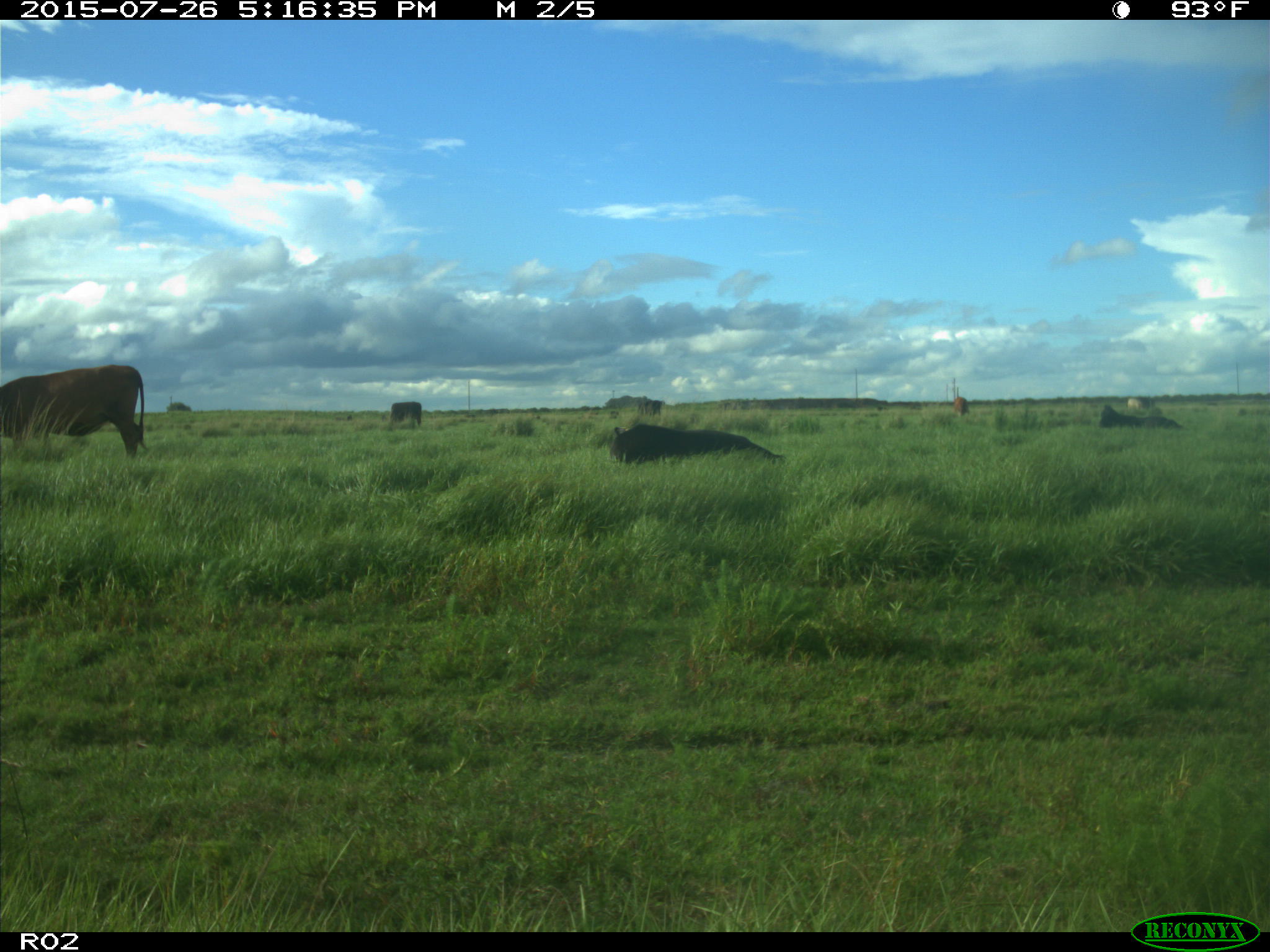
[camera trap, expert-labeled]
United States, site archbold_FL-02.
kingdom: Animalia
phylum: Chordata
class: Mammalia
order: Artiodactyla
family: Bovidae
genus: Bos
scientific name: Bos taurus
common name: domestic cow